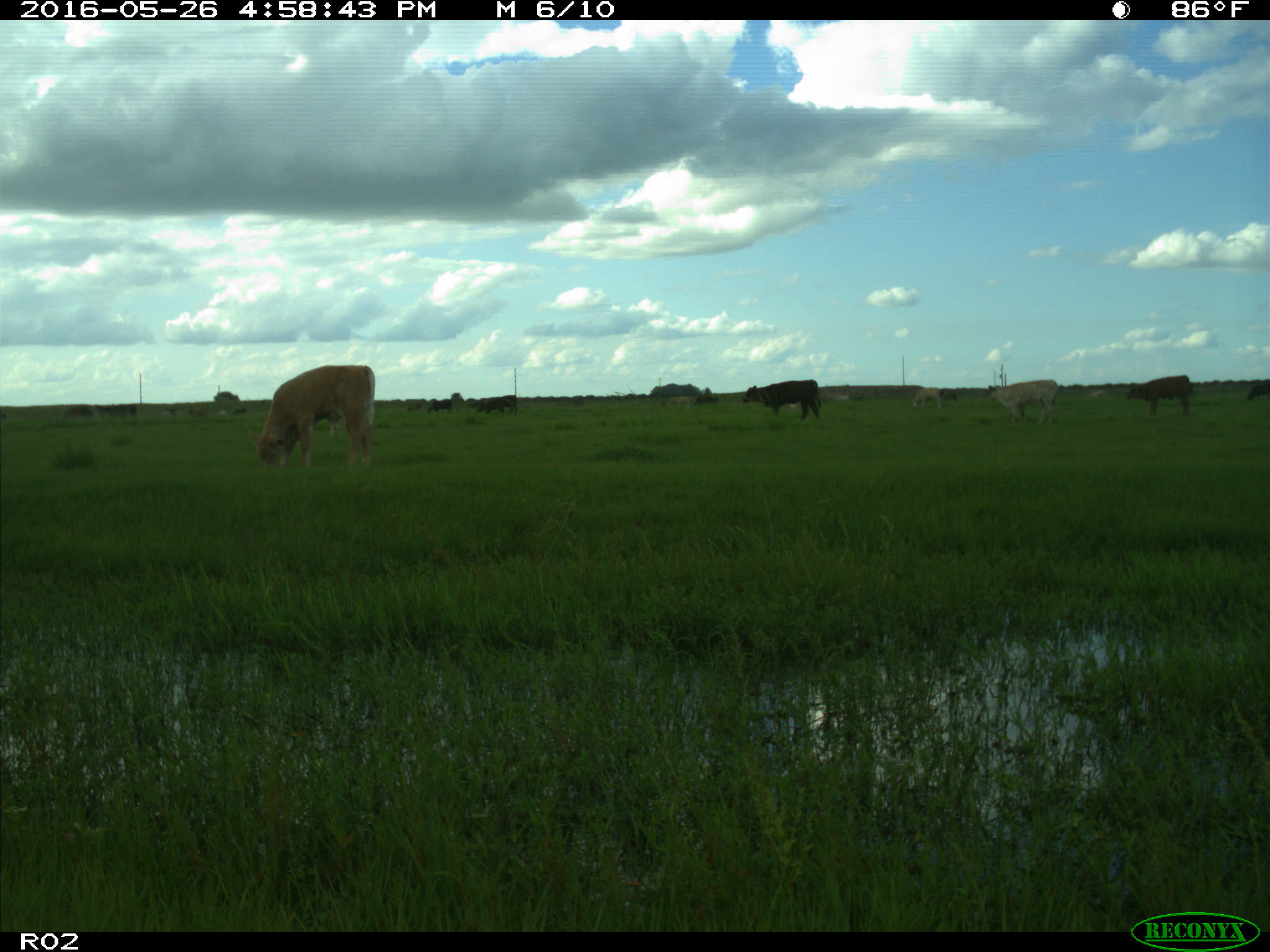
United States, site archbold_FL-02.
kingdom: Animalia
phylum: Chordata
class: Mammalia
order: Artiodactyla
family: Bovidae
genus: Bos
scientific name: Bos taurus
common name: domestic cow